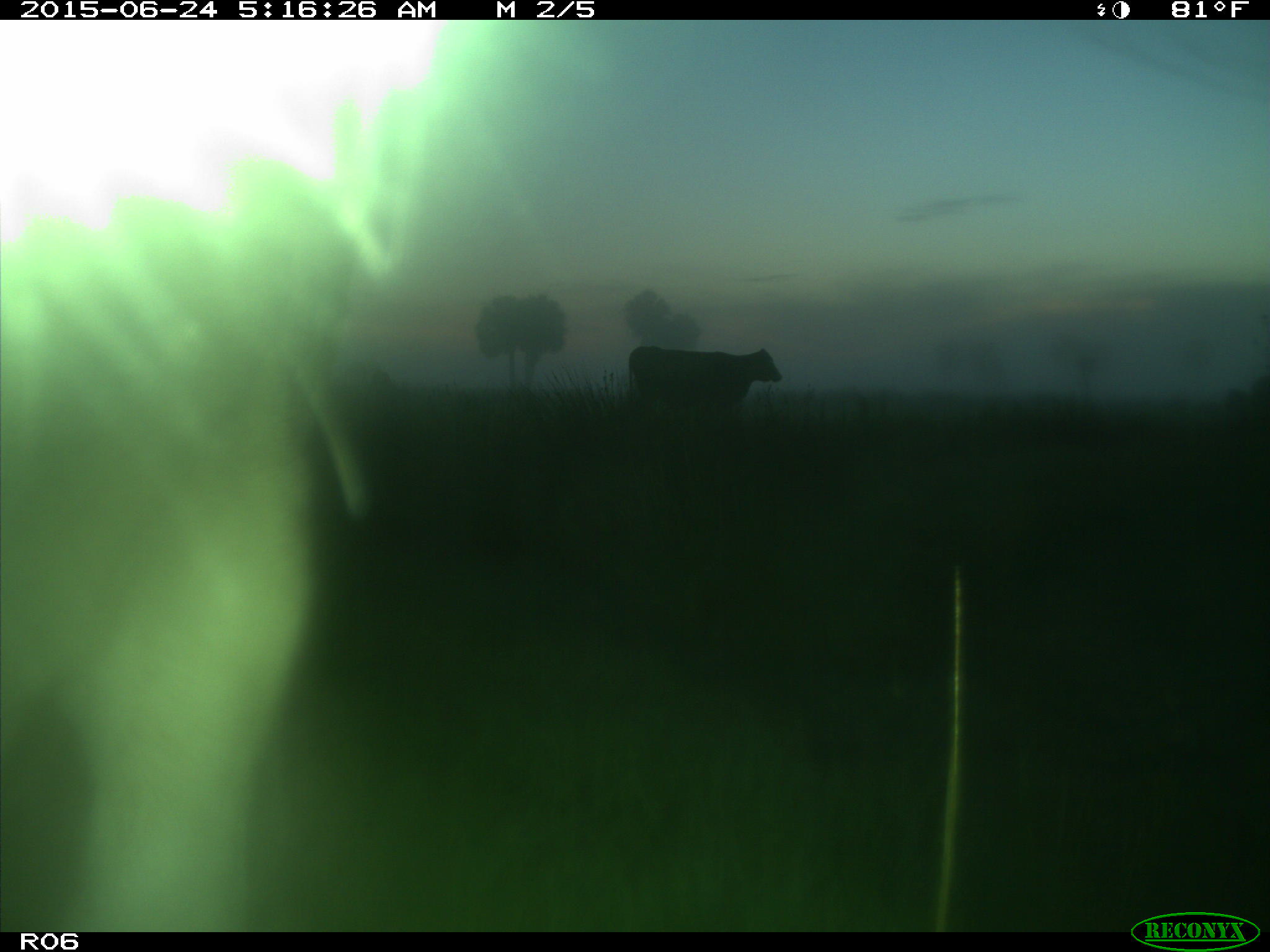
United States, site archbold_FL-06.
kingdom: Animalia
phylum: Chordata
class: Mammalia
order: Artiodactyla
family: Bovidae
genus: Bos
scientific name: Bos taurus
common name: domestic cow